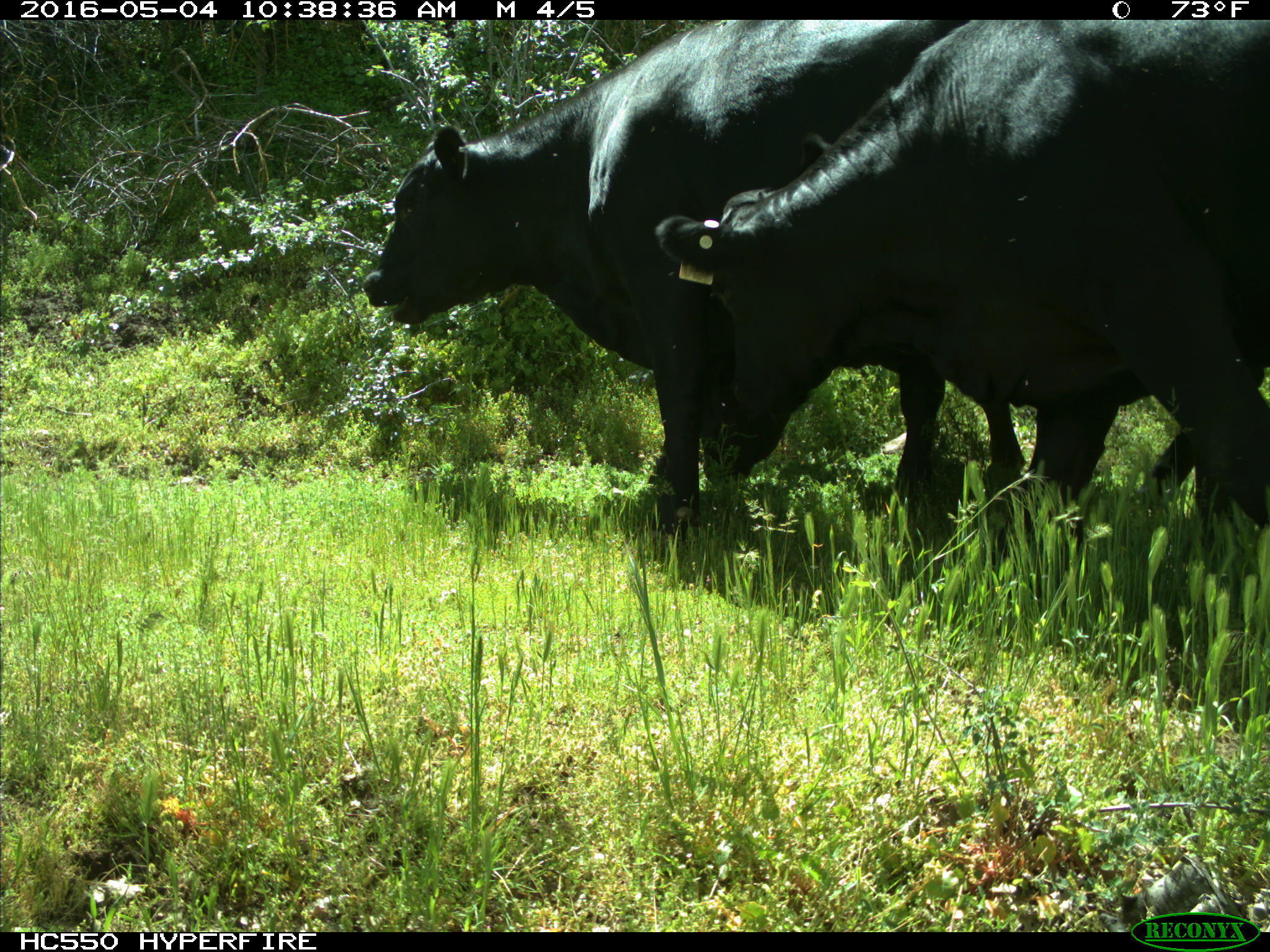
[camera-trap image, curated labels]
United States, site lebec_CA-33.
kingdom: Animalia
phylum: Chordata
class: Mammalia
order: Artiodactyla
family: Bovidae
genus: Bos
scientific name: Bos taurus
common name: domestic cow